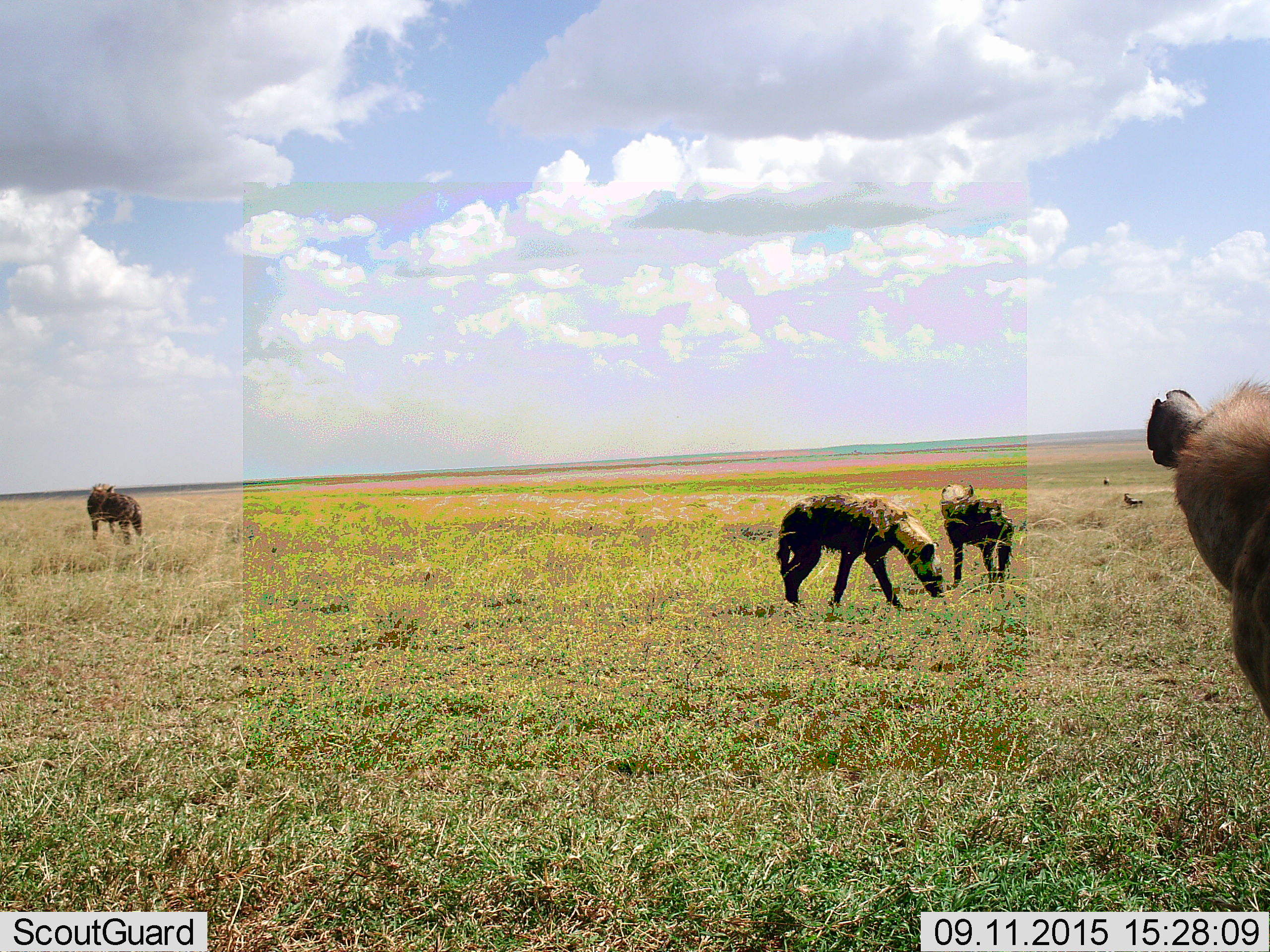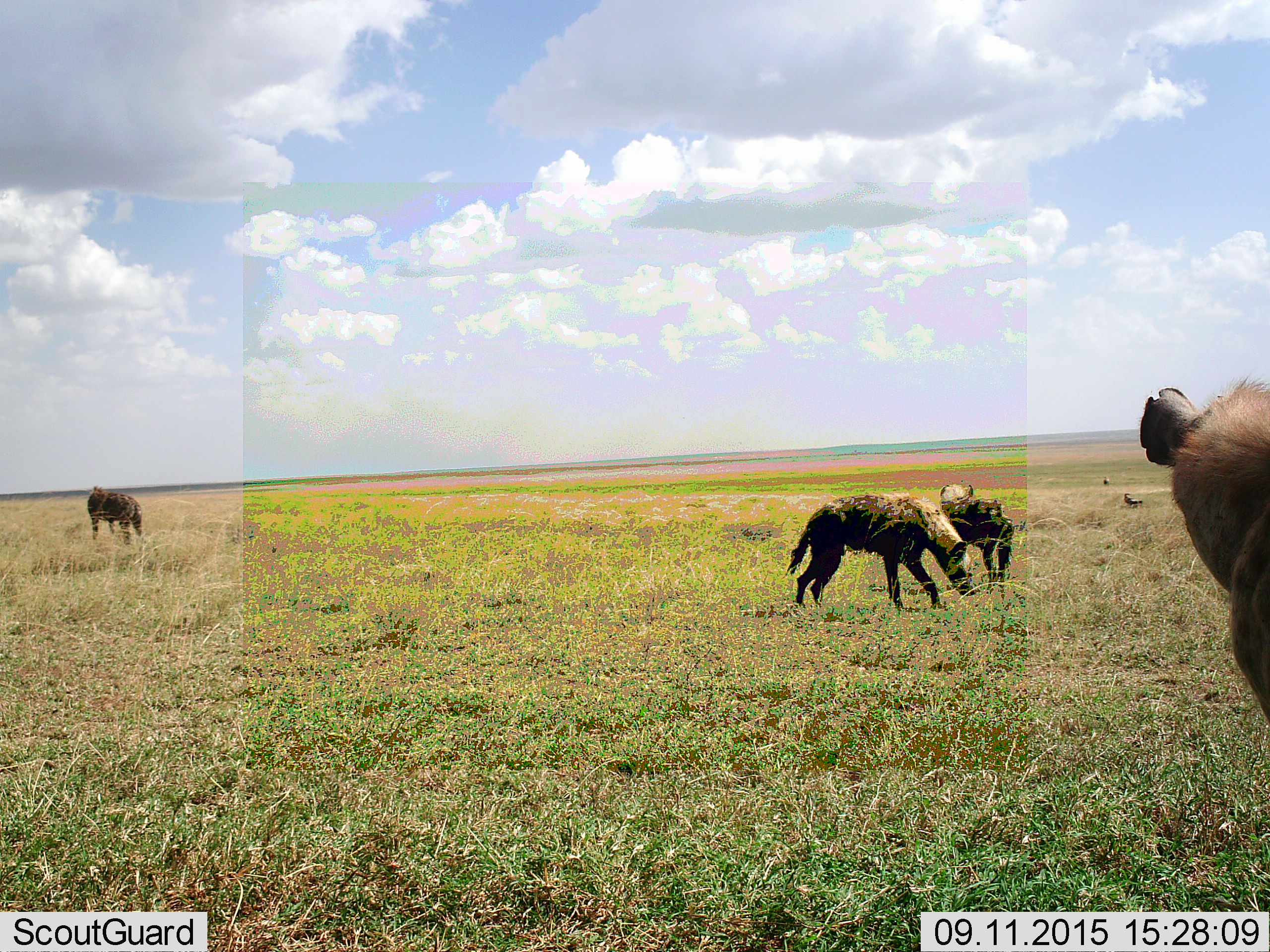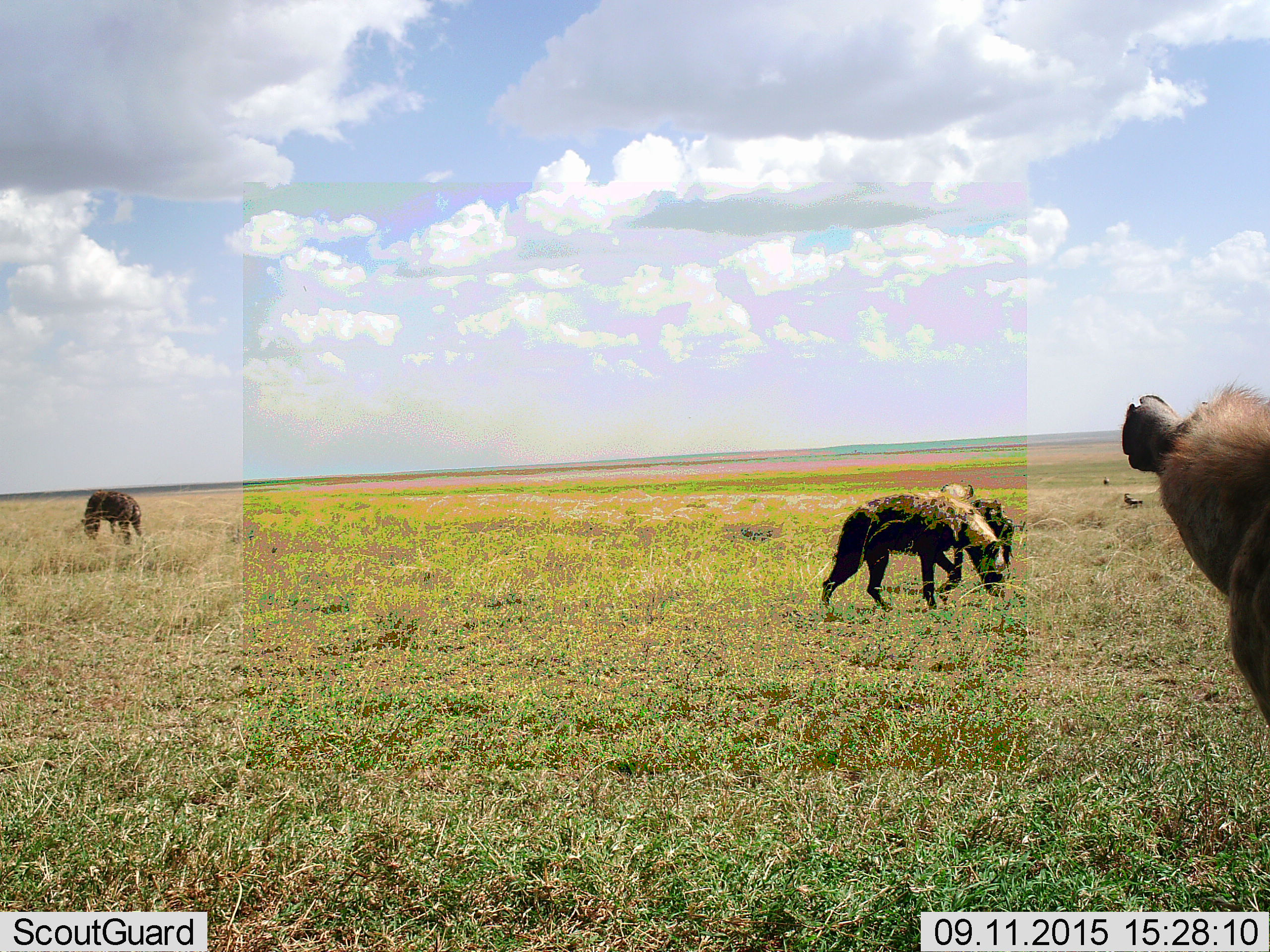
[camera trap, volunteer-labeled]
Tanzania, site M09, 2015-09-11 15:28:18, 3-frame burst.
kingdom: Animalia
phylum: Chordata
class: Mammalia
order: Carnivora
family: Hyaenidae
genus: Crocuta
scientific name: Crocuta crocuta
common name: spotted hyena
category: hyenaspotted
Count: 4.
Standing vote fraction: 100%.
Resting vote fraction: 0%.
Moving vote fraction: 75%.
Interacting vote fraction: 25%.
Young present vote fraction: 0%.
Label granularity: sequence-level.